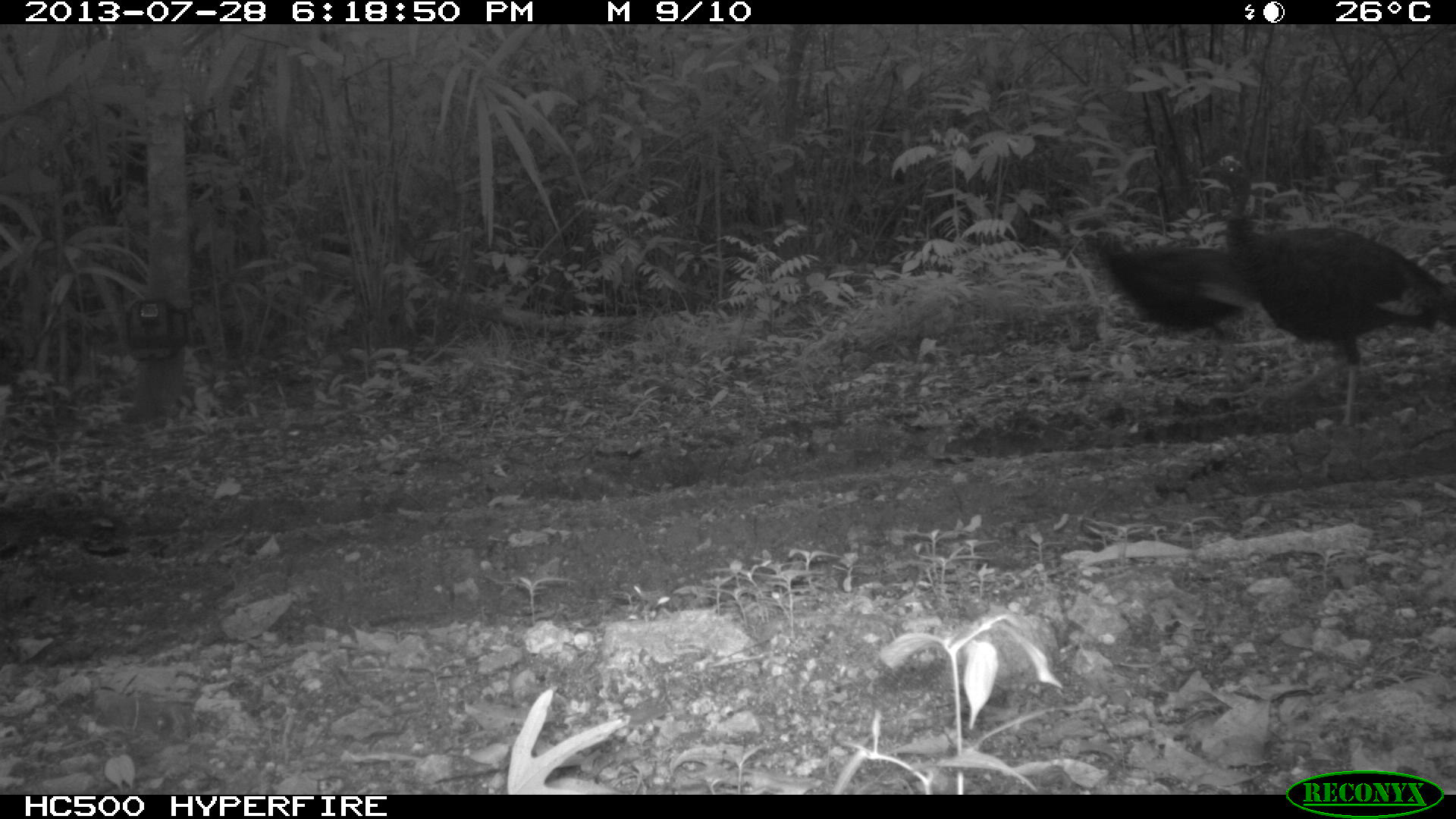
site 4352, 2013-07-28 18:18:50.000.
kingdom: Animalia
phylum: Chordata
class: Aves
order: Galliformes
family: Phasianidae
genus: Meleagris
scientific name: Meleagris ocellata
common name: ocellated turkey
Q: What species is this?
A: Meleagris ocellata (ocellated turkey).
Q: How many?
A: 2.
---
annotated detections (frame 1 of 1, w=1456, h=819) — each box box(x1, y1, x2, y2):
meleagris ocellata: box(1198, 152, 1456, 431); box(1055, 214, 1258, 390)